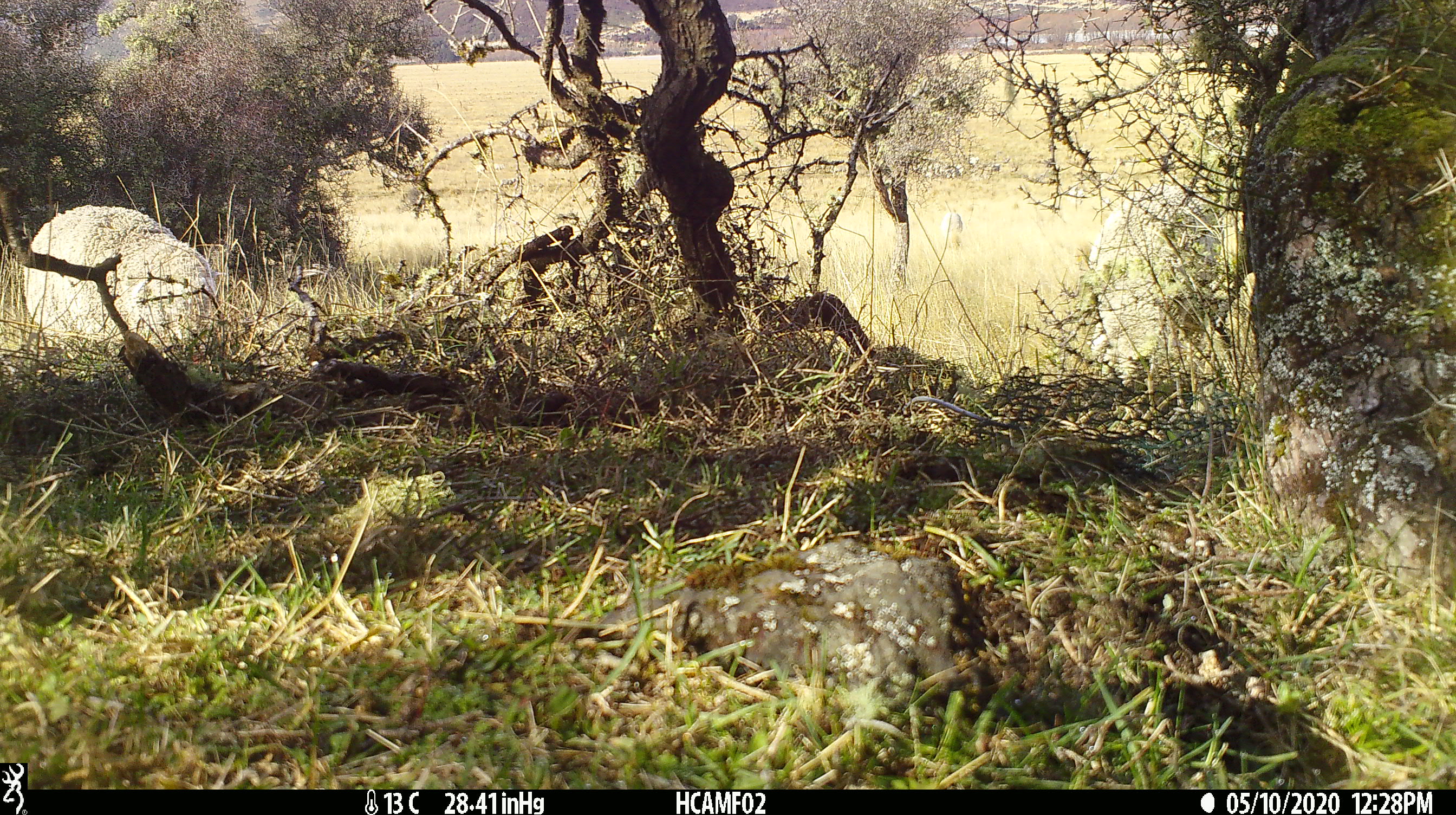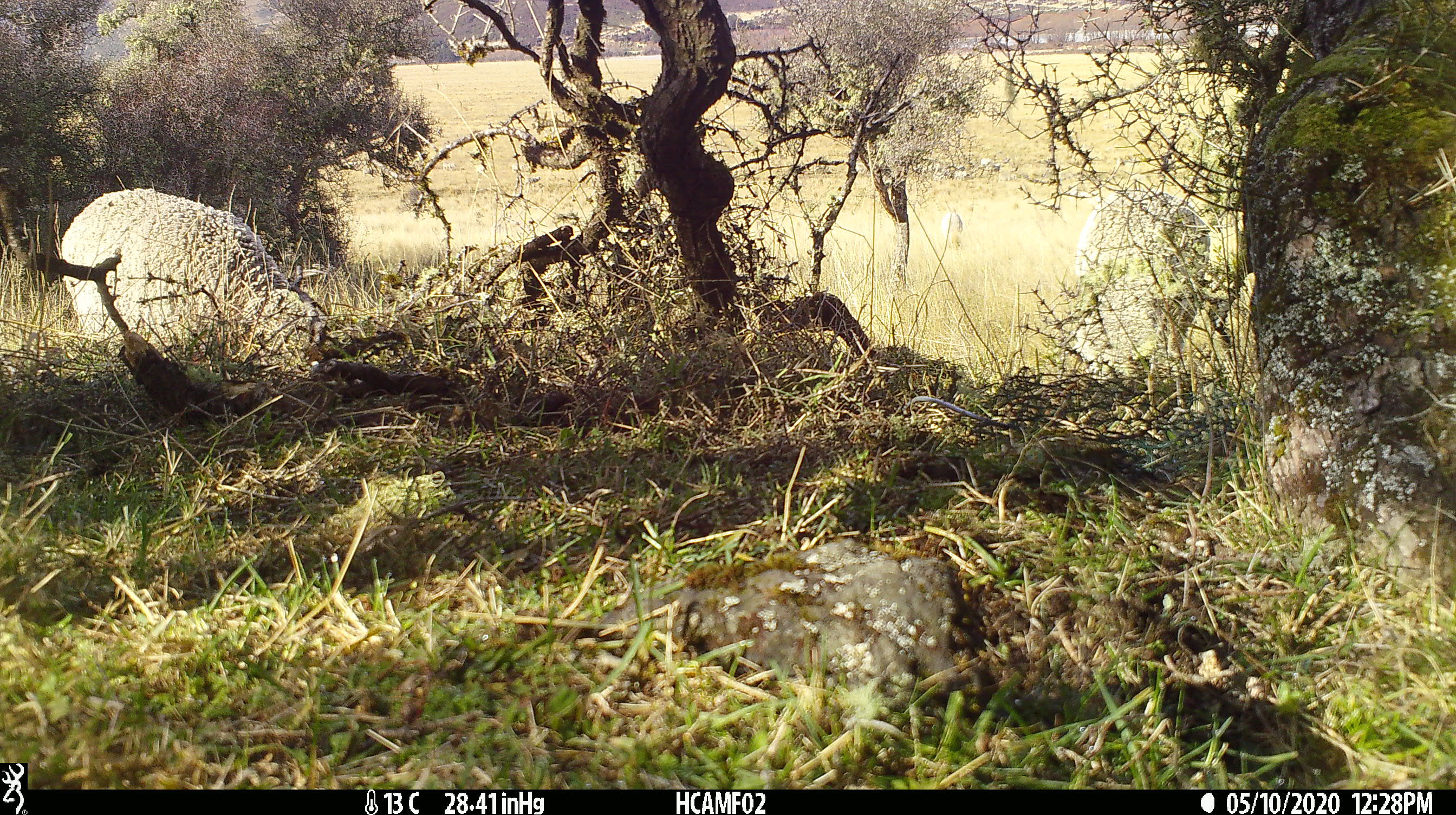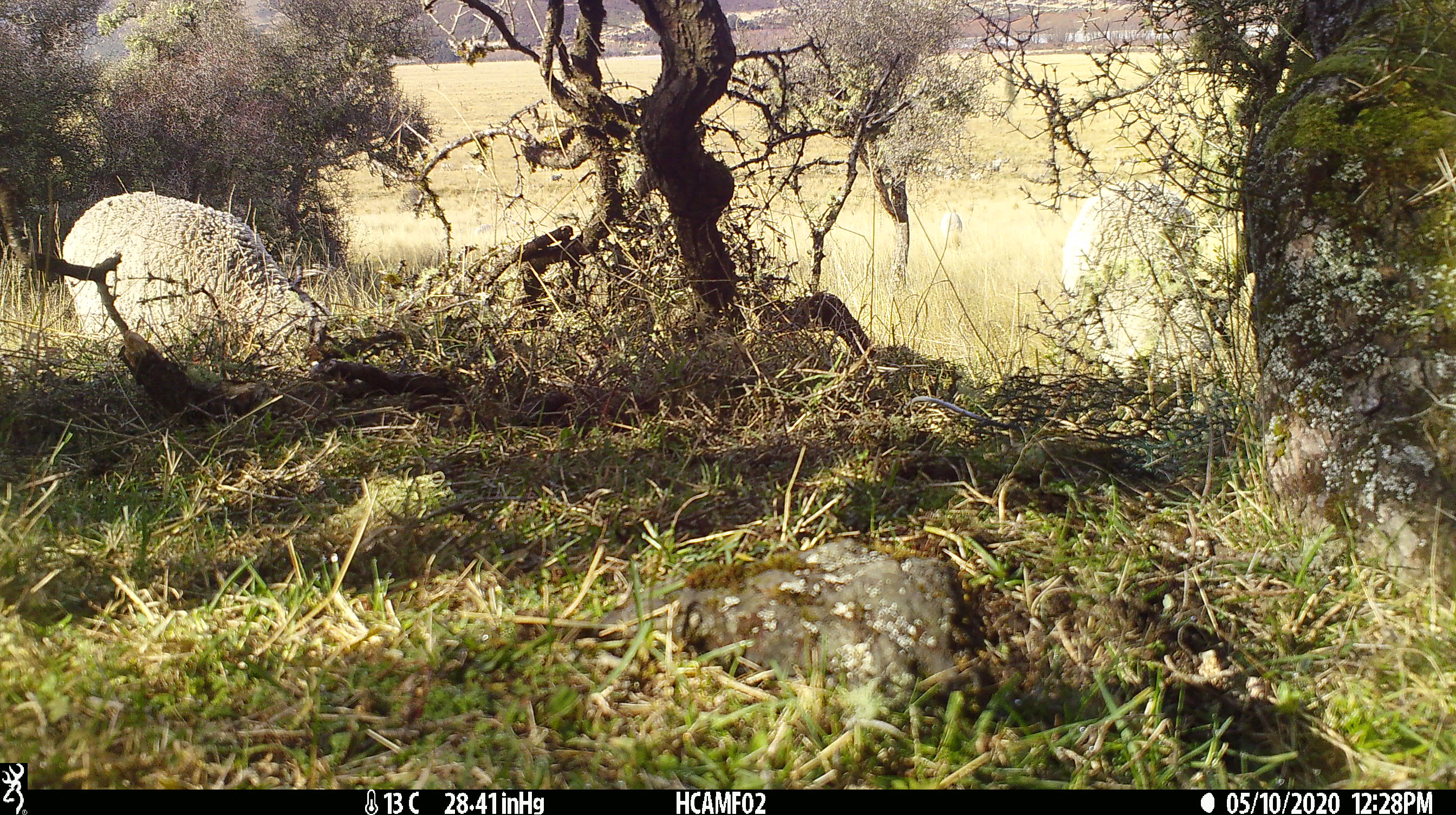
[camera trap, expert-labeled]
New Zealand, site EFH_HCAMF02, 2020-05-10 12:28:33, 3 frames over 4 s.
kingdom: Animalia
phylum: Chordata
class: Mammalia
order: Artiodactyla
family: Bovidae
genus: Ovis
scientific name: Ovis aries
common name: domestic sheep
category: sheep